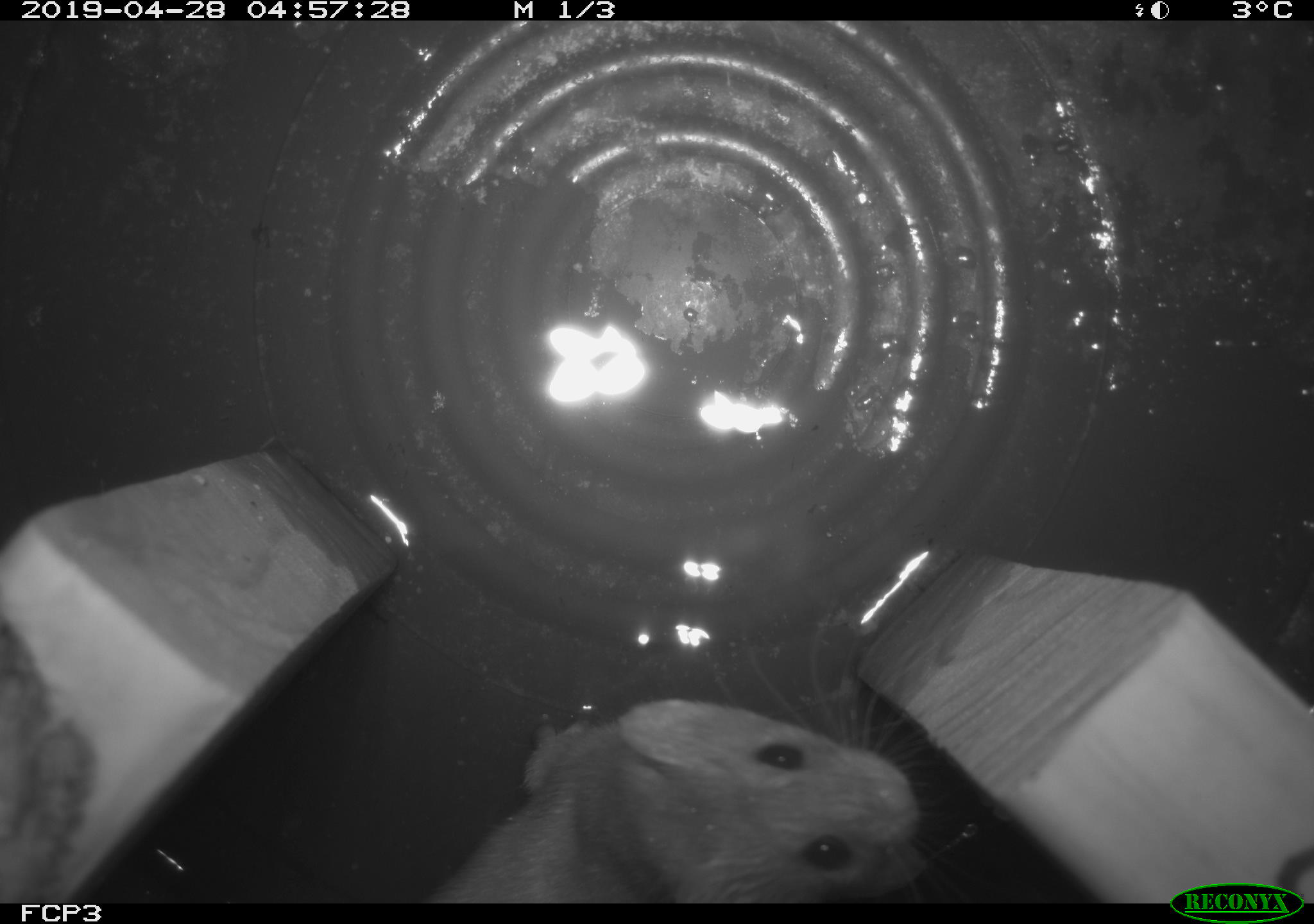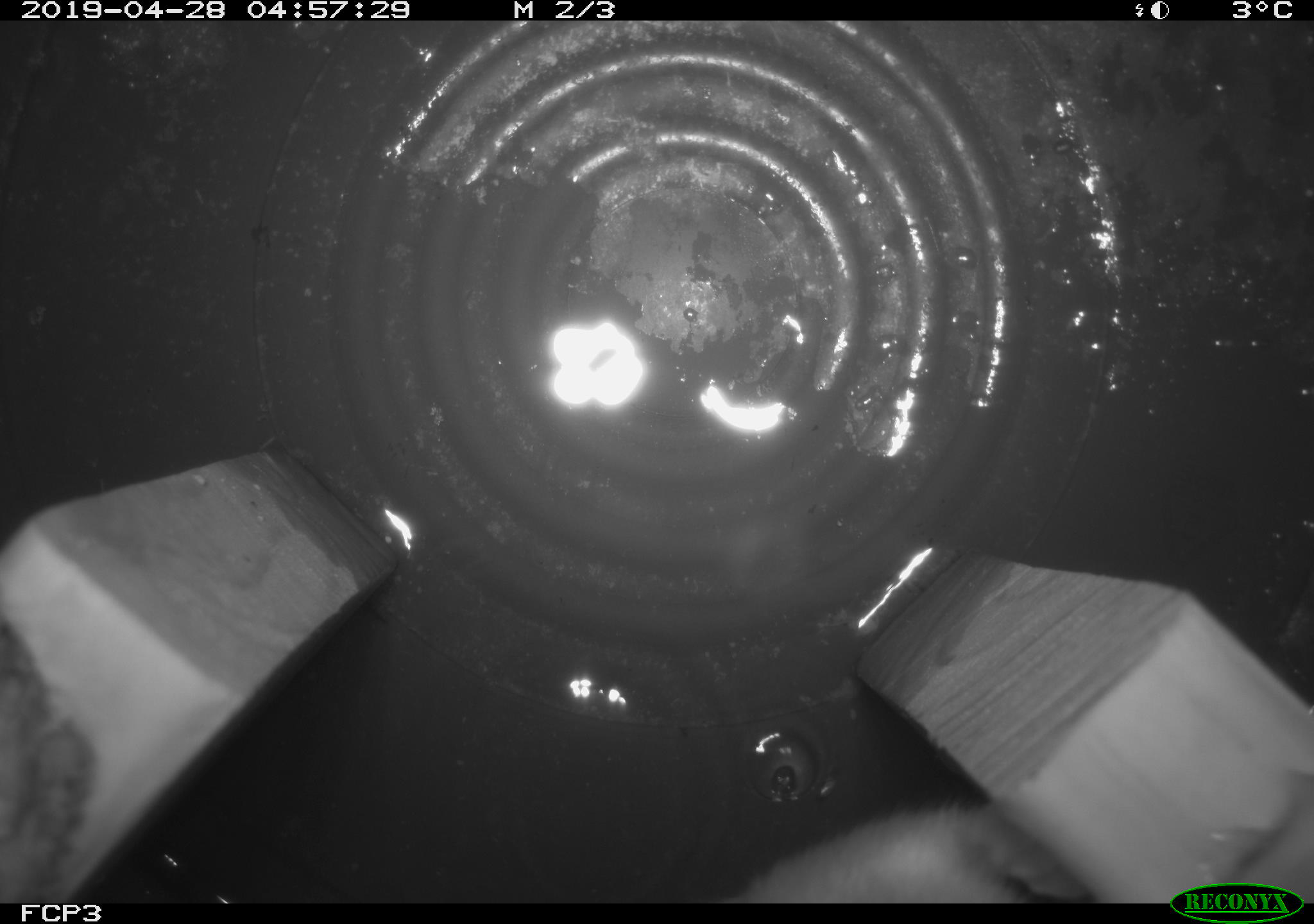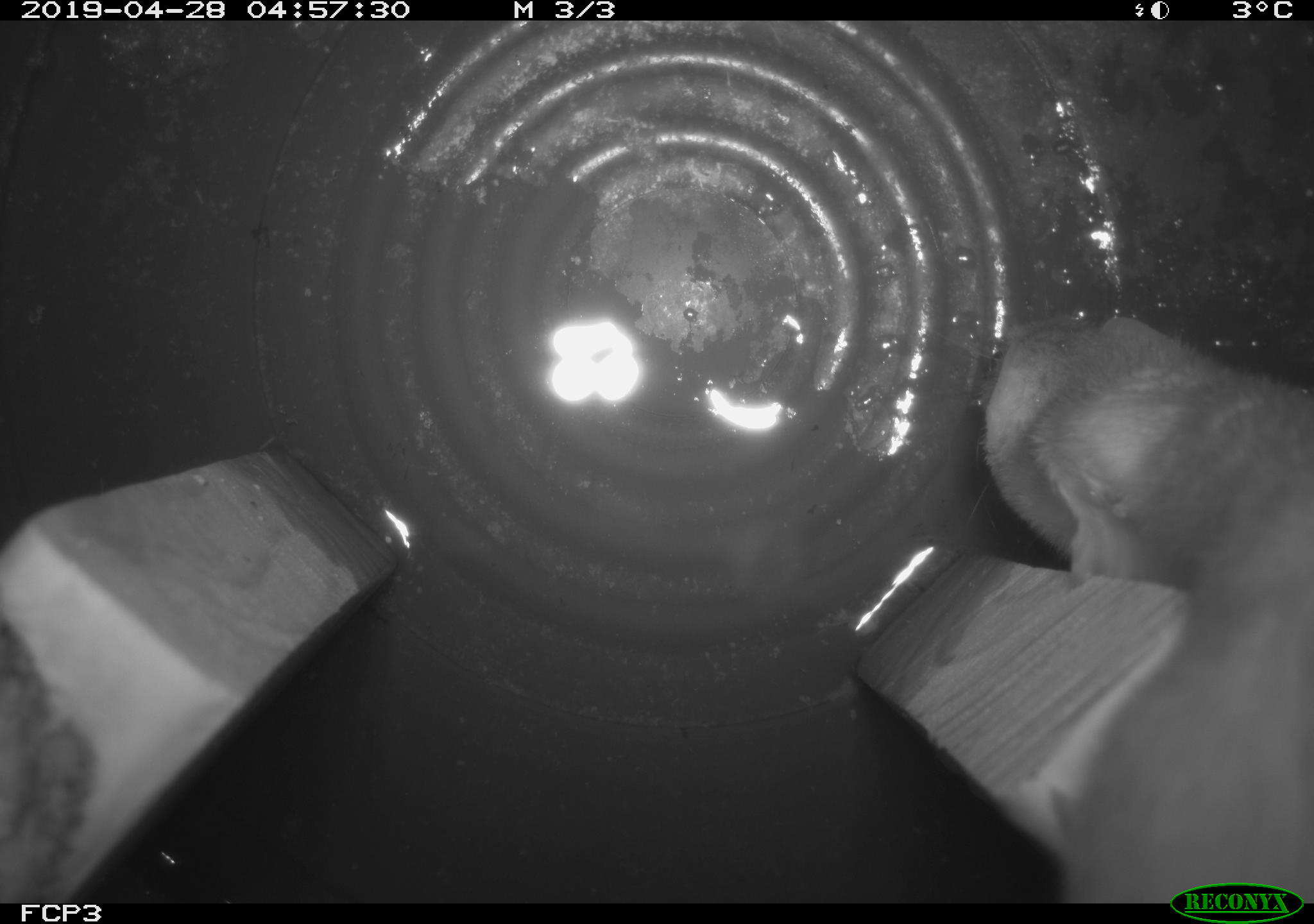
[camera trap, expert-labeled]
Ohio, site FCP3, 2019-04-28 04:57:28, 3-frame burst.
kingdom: Animalia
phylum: Chordata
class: Mammalia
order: Rodentia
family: Cricetidae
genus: Peromyscus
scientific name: Peromyscus leucopus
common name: white-footed mouse